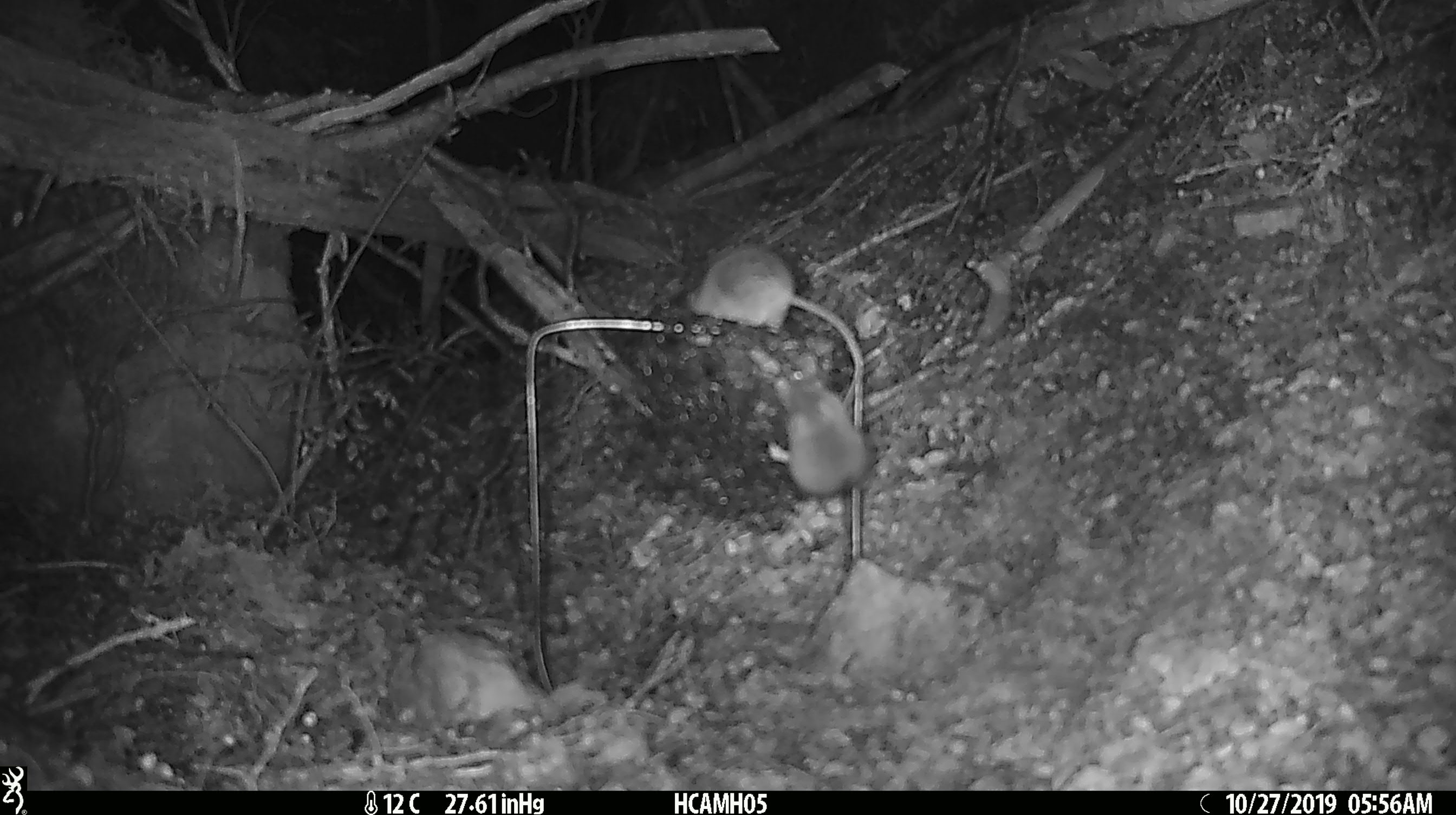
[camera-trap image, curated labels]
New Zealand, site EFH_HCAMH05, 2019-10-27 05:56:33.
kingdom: Animalia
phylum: Chordata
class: Mammalia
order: Rodentia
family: Muridae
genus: Mus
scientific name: Mus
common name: mouse